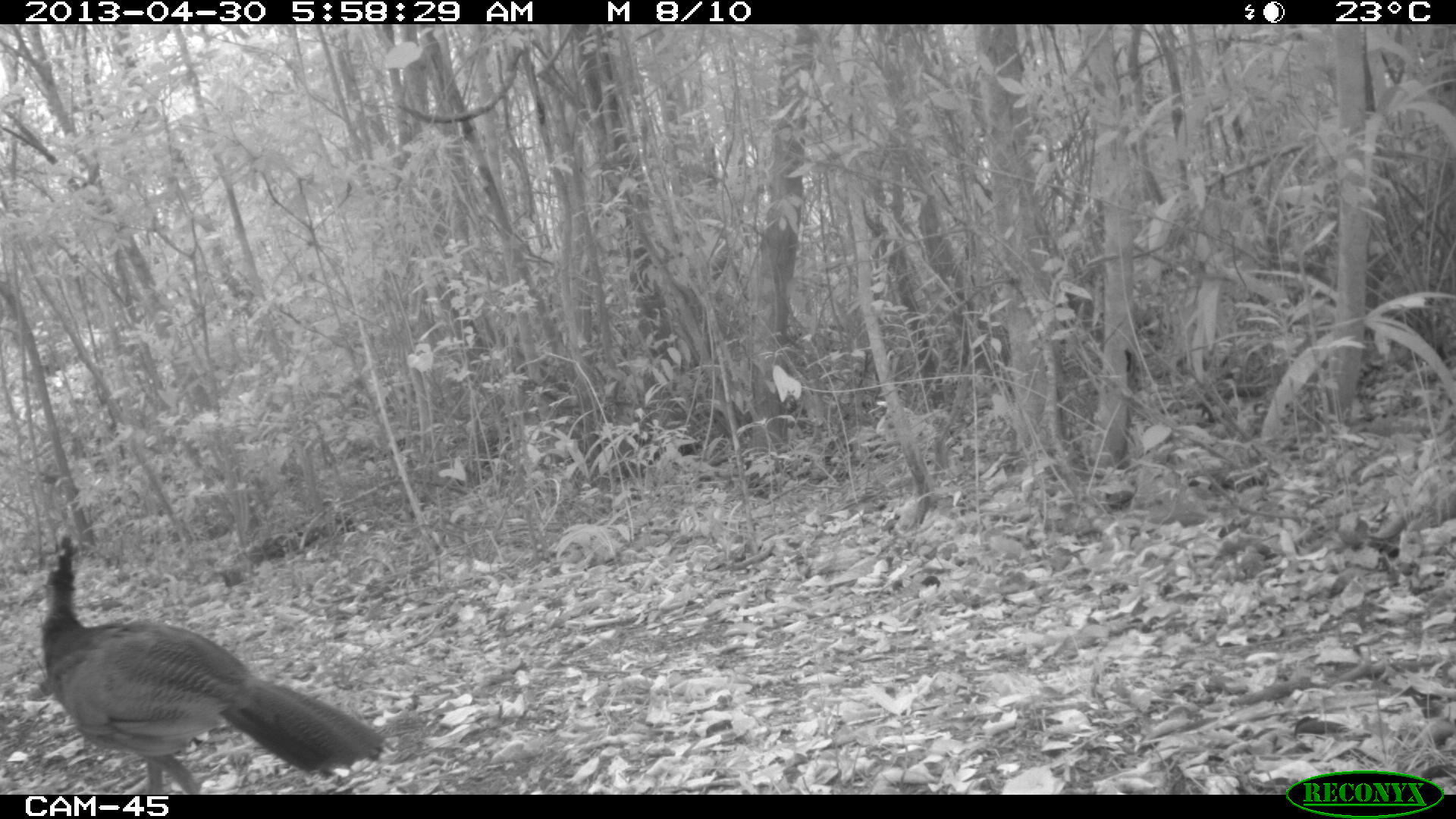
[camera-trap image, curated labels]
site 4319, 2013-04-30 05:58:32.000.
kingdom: Animalia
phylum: Chordata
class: Aves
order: Galliformes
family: Cracidae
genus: Crax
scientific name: Crax rubra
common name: great curassow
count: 1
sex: female